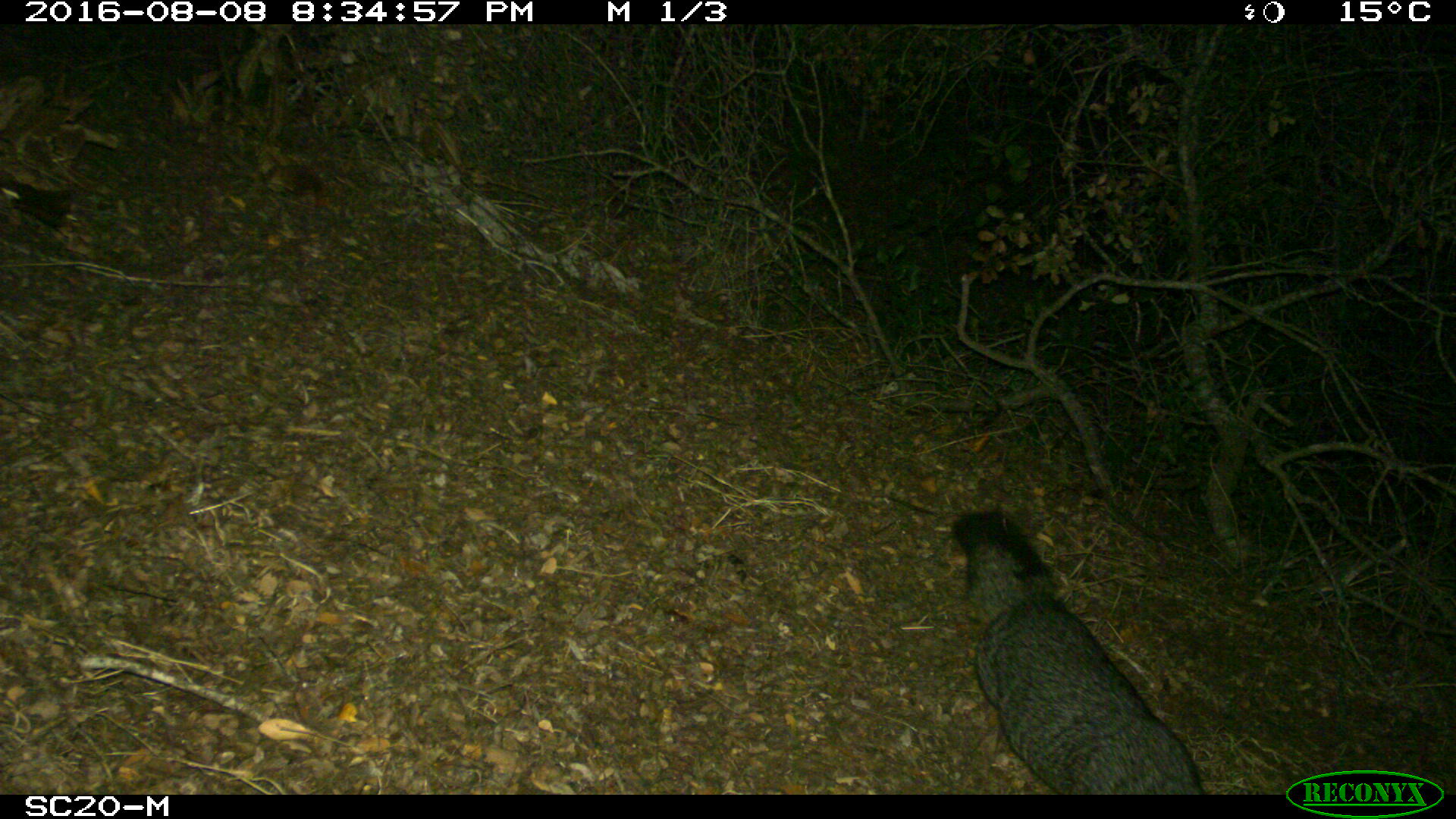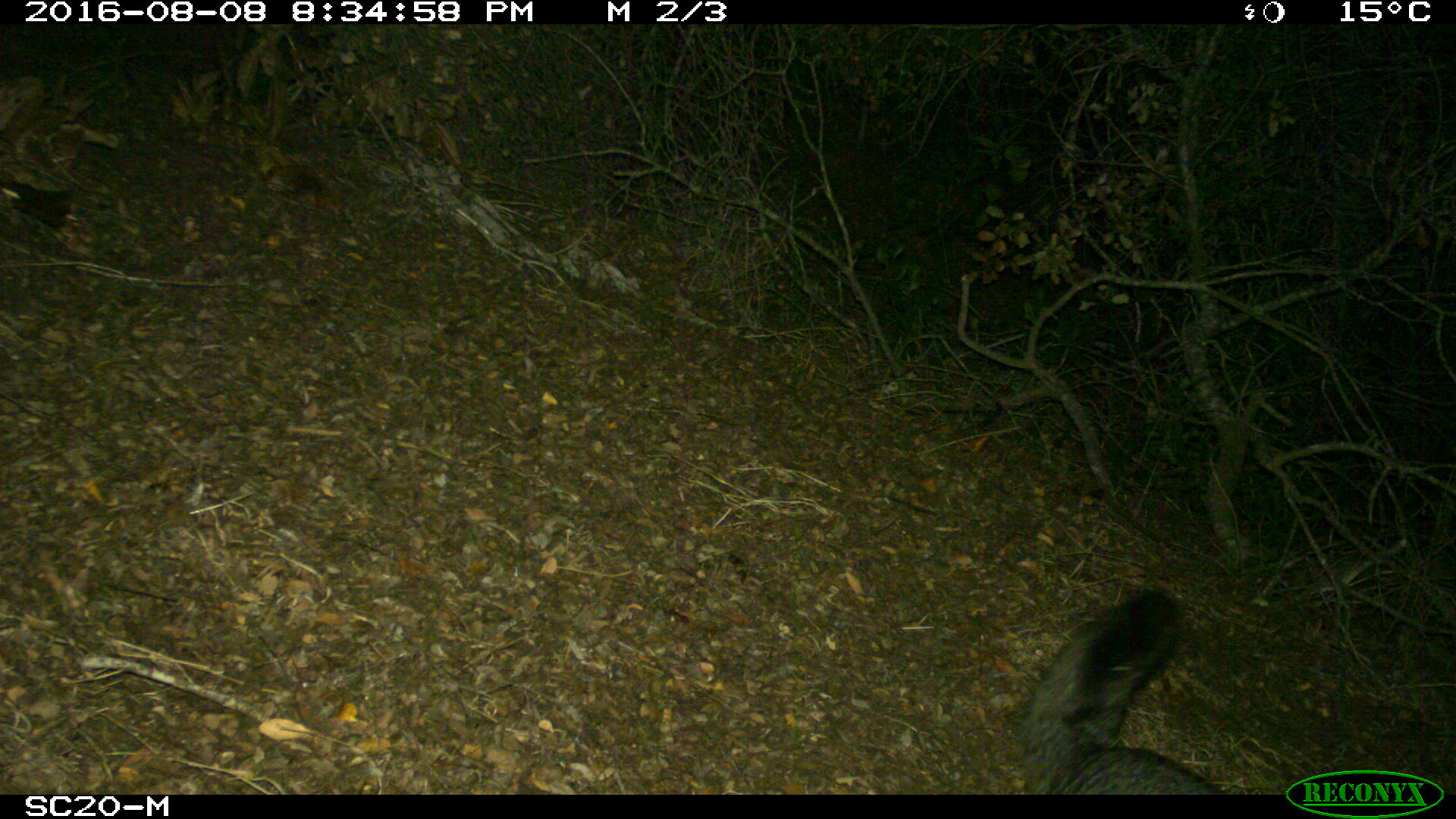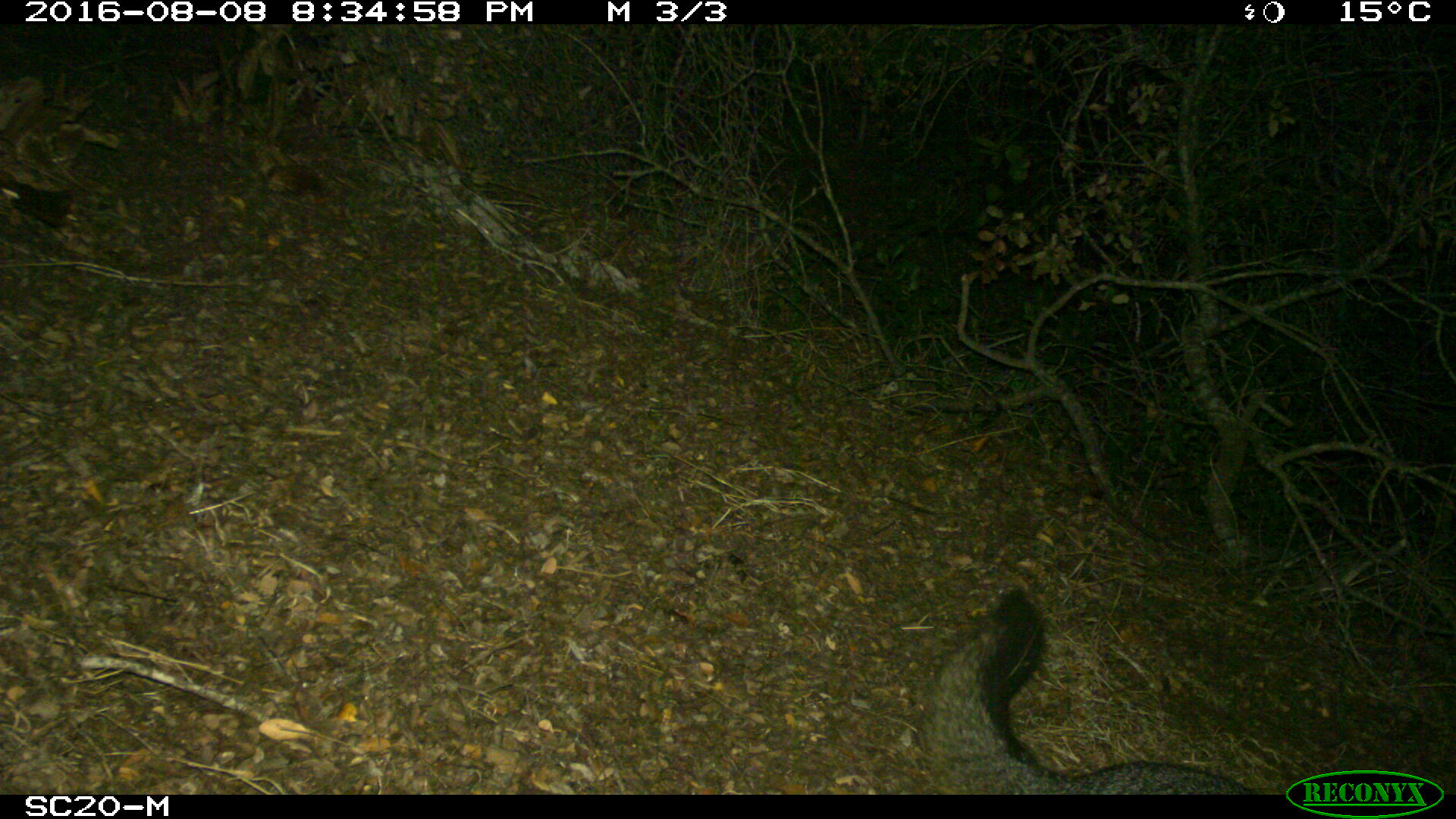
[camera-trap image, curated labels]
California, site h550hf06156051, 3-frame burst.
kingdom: Animalia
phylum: Chordata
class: Mammalia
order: Carnivora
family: Canidae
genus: Urocyon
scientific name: Urocyon littoralis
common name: island fox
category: fox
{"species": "fox (island fox) (Urocyon littoralis)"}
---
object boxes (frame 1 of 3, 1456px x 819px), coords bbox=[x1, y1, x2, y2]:
fox: bbox=[950, 509, 1216, 795]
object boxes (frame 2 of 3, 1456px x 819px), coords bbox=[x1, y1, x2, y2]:
fox: bbox=[1020, 587, 1225, 795]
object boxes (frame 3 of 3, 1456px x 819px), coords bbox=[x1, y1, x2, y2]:
fox: bbox=[918, 585, 1261, 794]